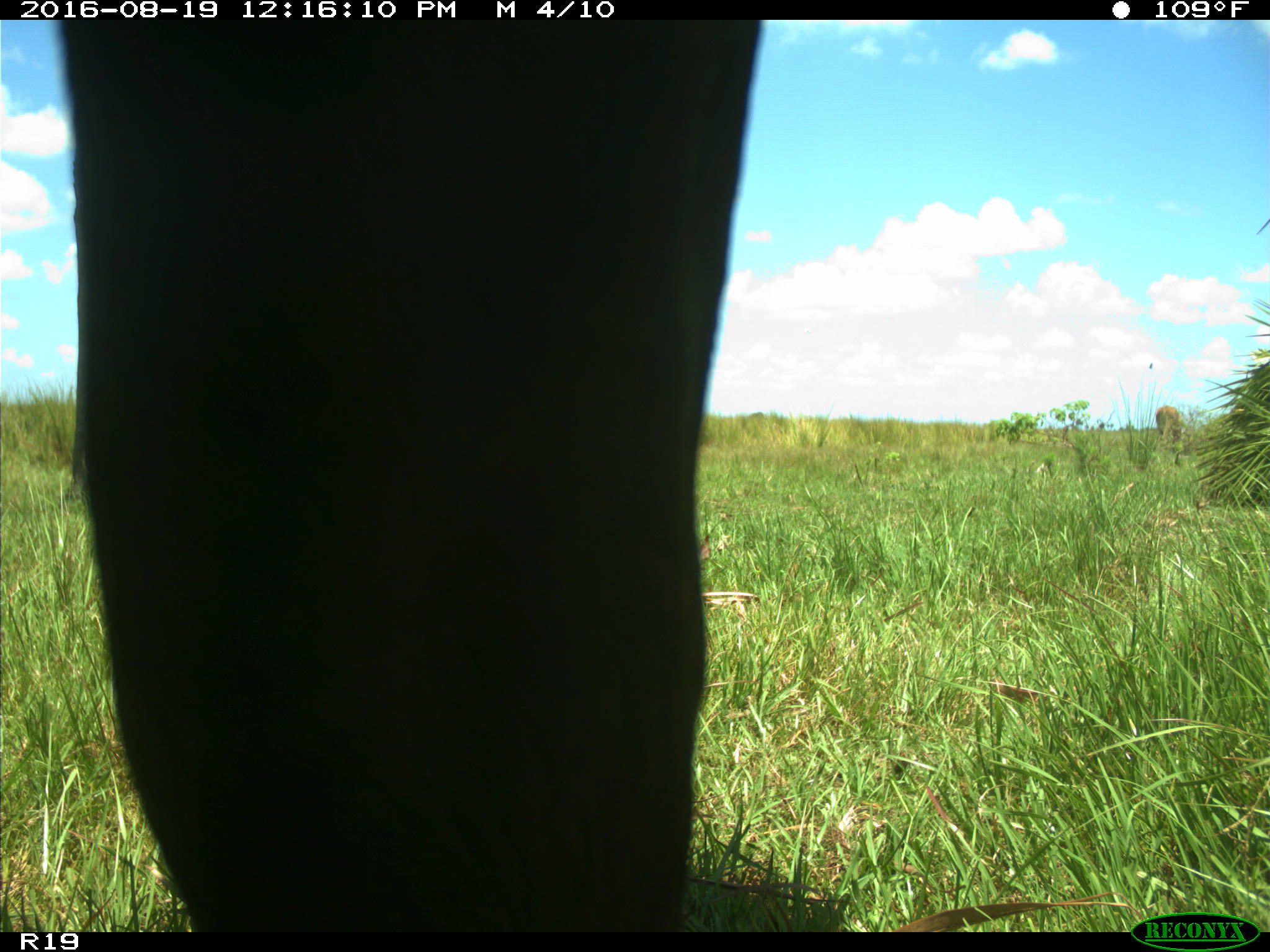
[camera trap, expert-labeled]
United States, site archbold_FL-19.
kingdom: Animalia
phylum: Chordata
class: Mammalia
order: Artiodactyla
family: Bovidae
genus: Bos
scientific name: Bos taurus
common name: domestic cow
Bos taurus (domestic cow).